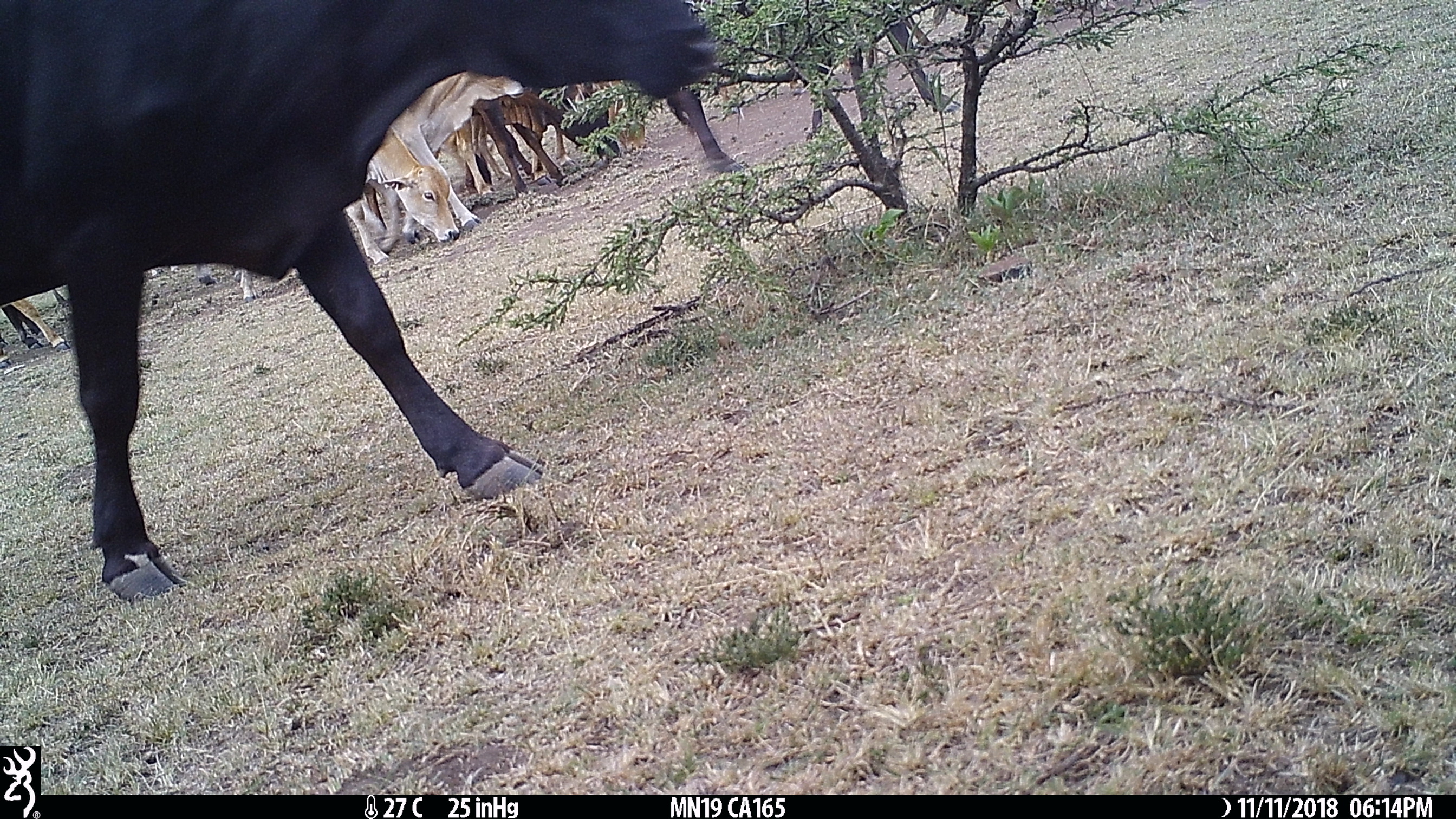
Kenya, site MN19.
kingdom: Animalia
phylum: Chordata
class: Mammalia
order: Artiodactyla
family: Bovidae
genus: Bos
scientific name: Bos taurus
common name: cattle